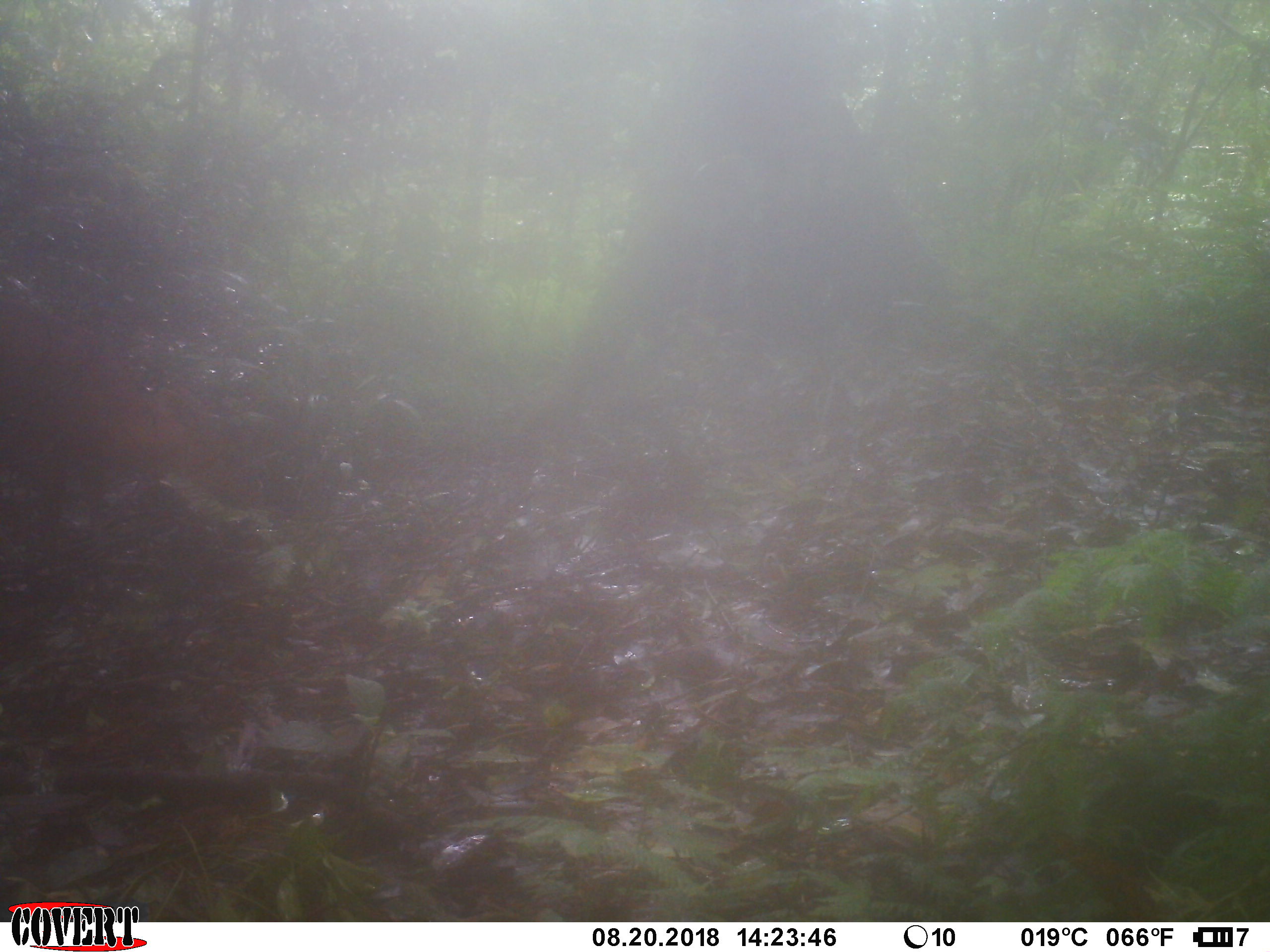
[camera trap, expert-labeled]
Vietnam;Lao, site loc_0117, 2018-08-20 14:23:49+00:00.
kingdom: Animalia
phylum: Chordata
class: Mammalia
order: Artiodactyla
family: Cervidae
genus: Muntiacus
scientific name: Muntiacus vuquangensis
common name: large-antlered muntjac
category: large antlered muntjac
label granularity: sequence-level